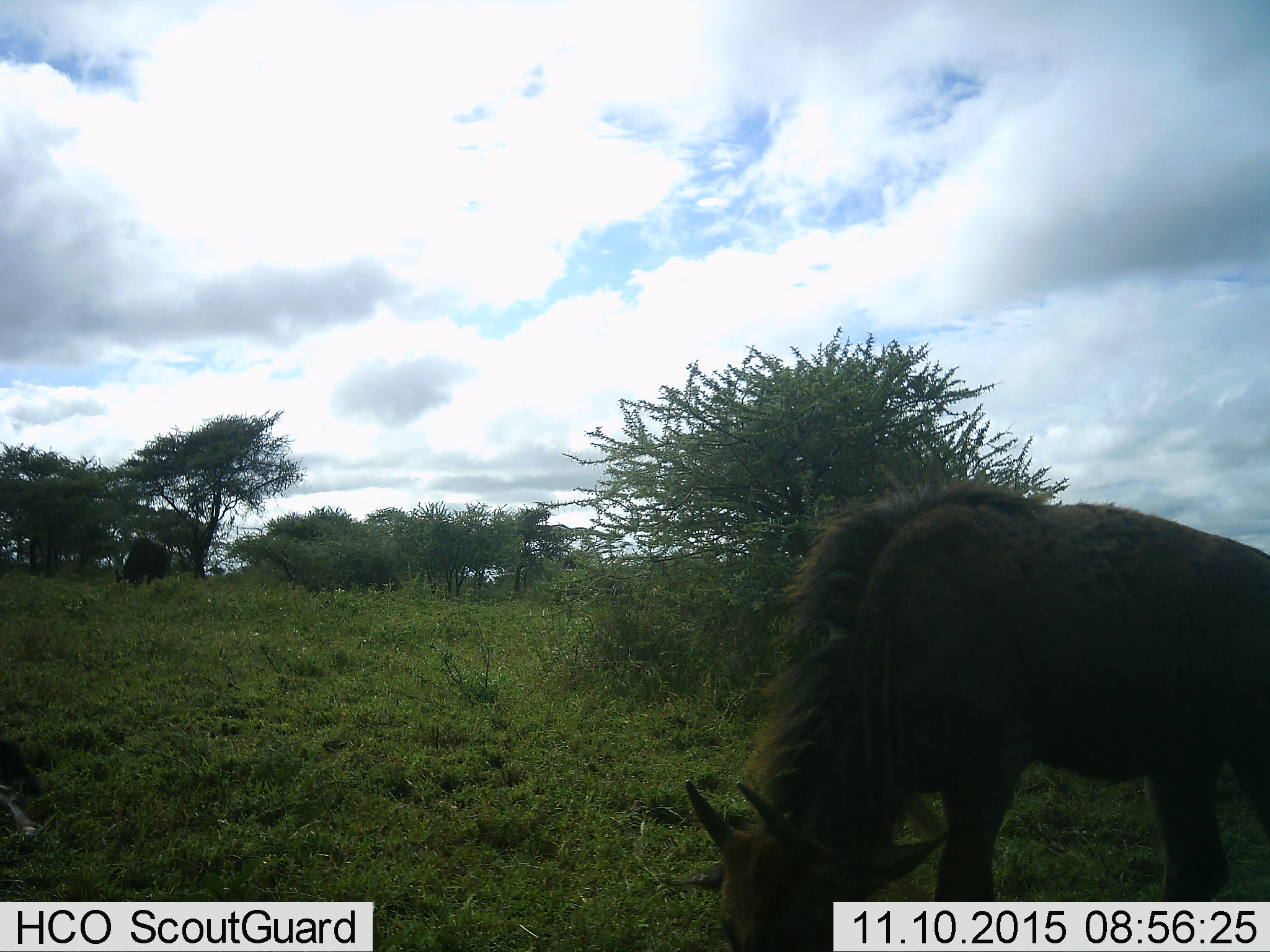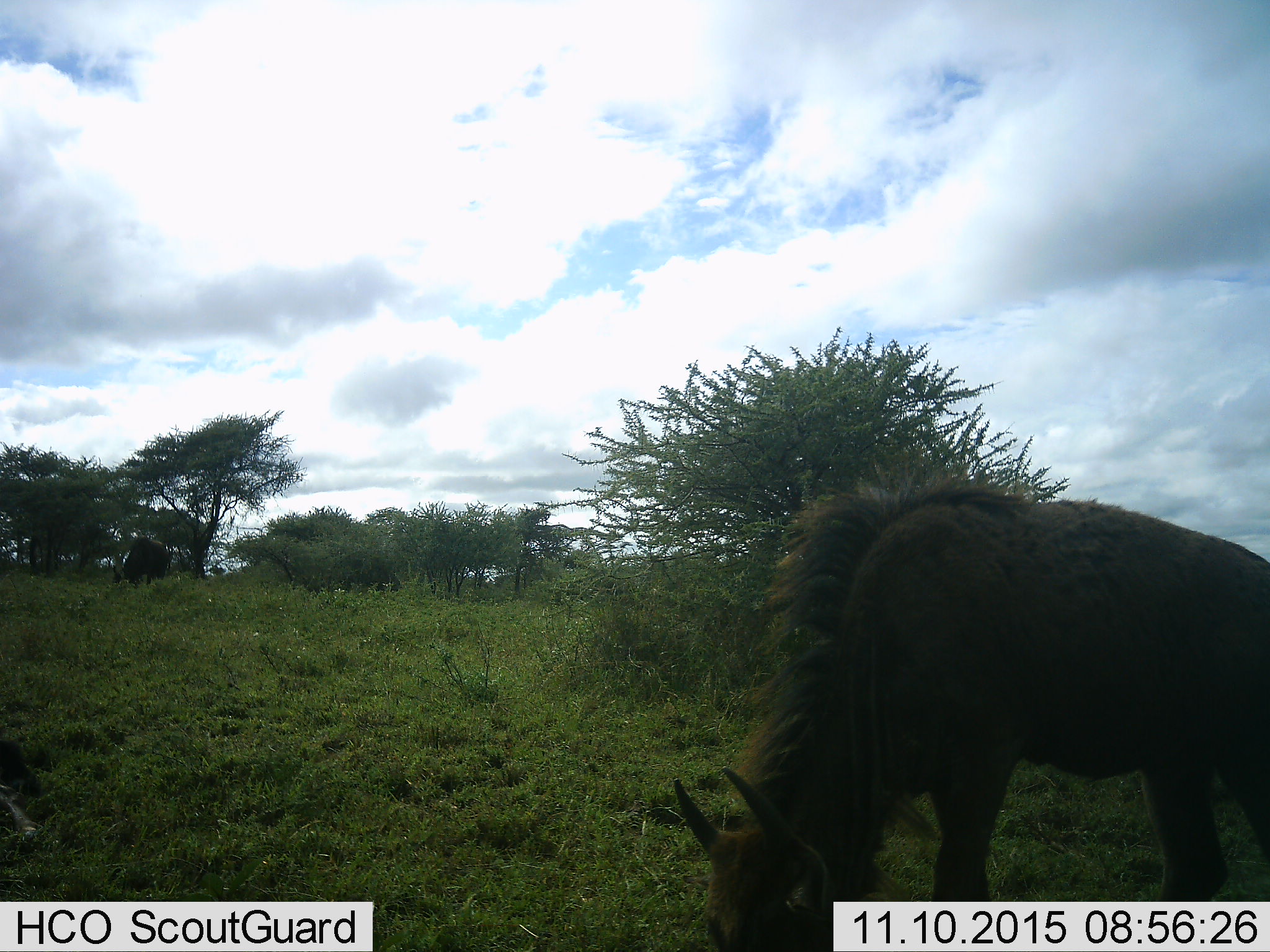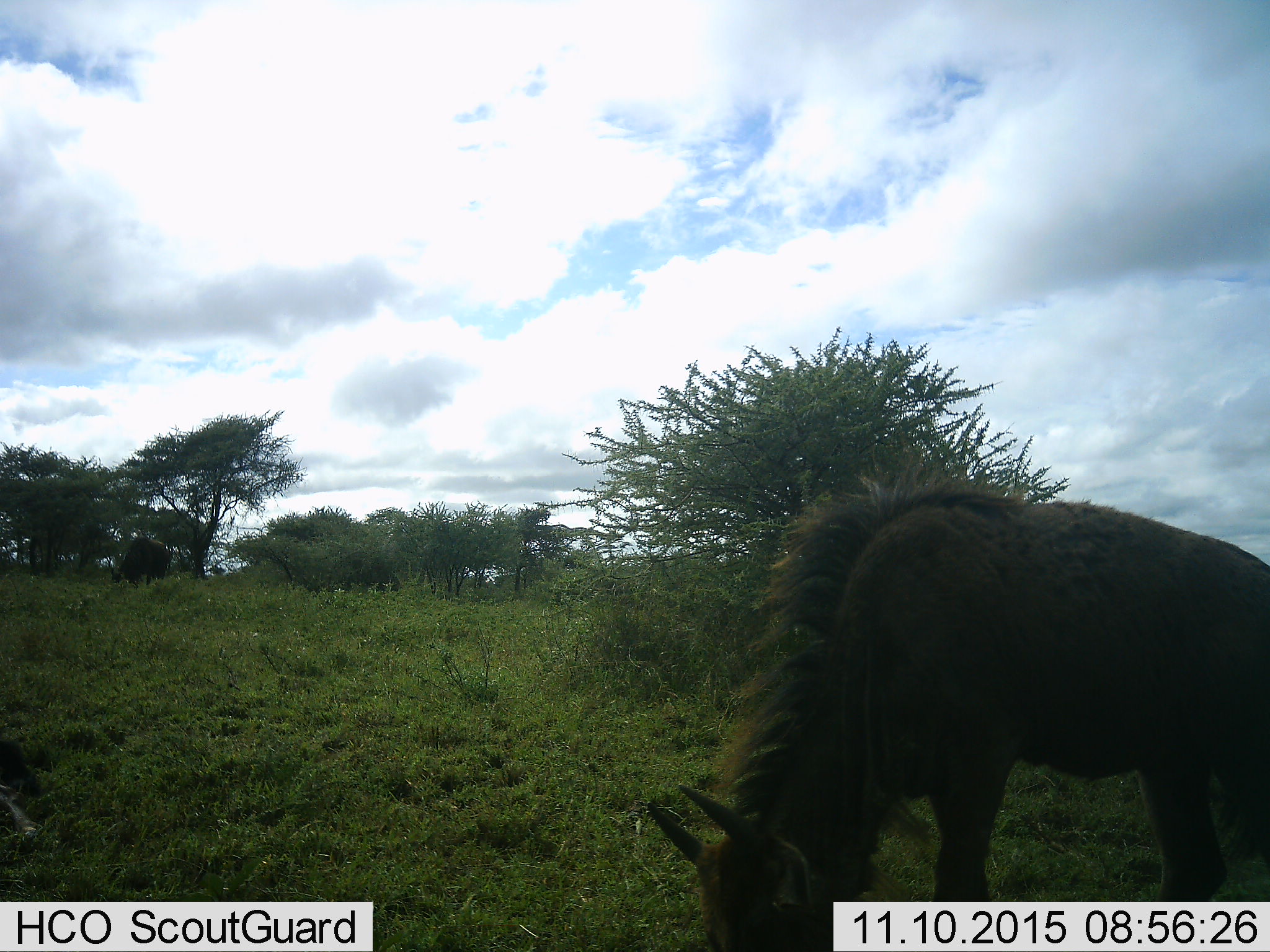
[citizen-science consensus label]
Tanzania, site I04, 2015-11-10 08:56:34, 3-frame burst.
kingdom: Animalia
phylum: Chordata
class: Mammalia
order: Artiodactyla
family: Bovidae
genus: Connochaetes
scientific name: Connochaetes taurinus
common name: blue wildebeest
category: wildebeest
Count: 1.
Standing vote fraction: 14%.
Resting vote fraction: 0%.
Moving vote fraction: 0%.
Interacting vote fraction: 0%.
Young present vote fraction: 14%.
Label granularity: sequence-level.